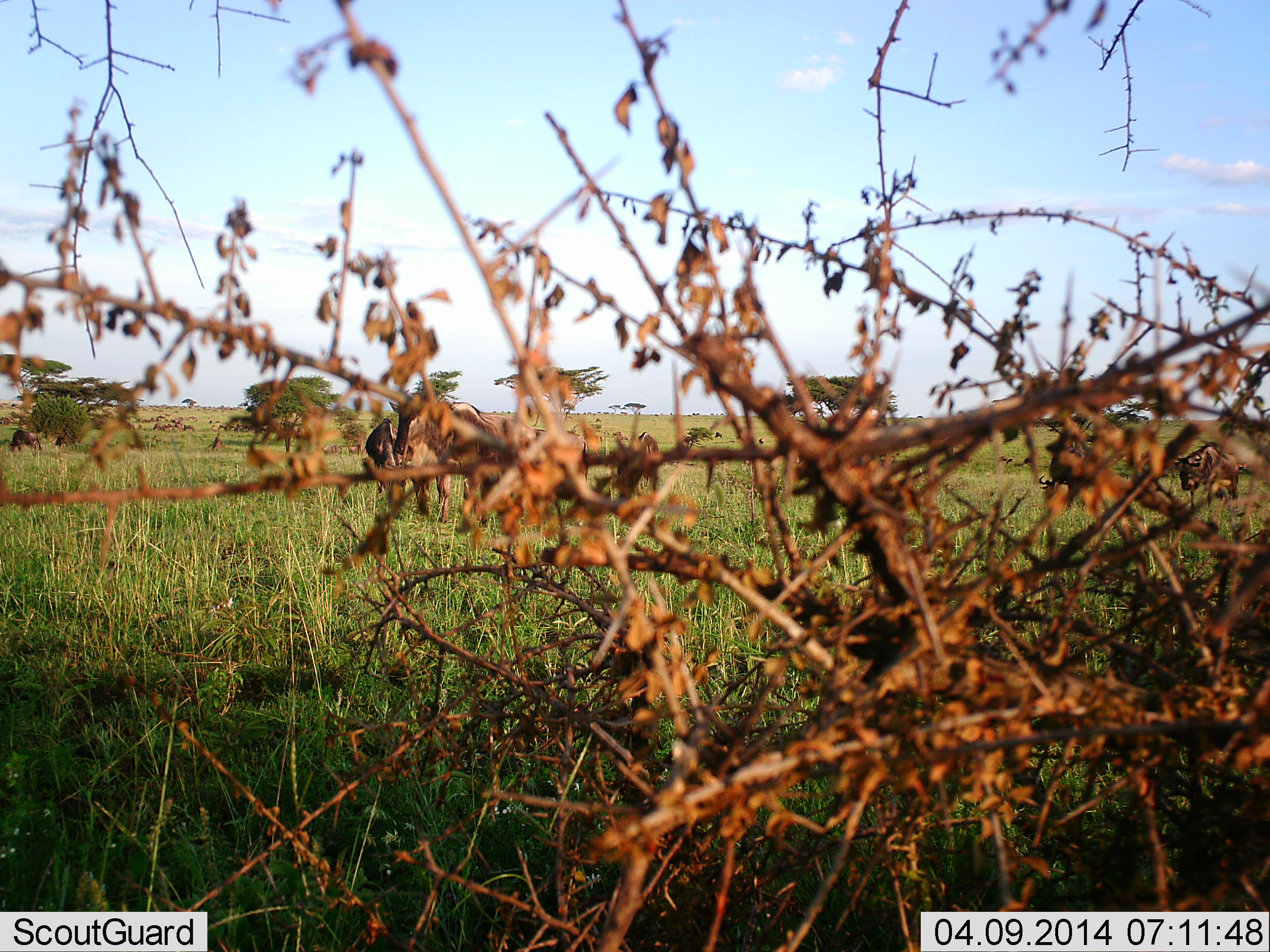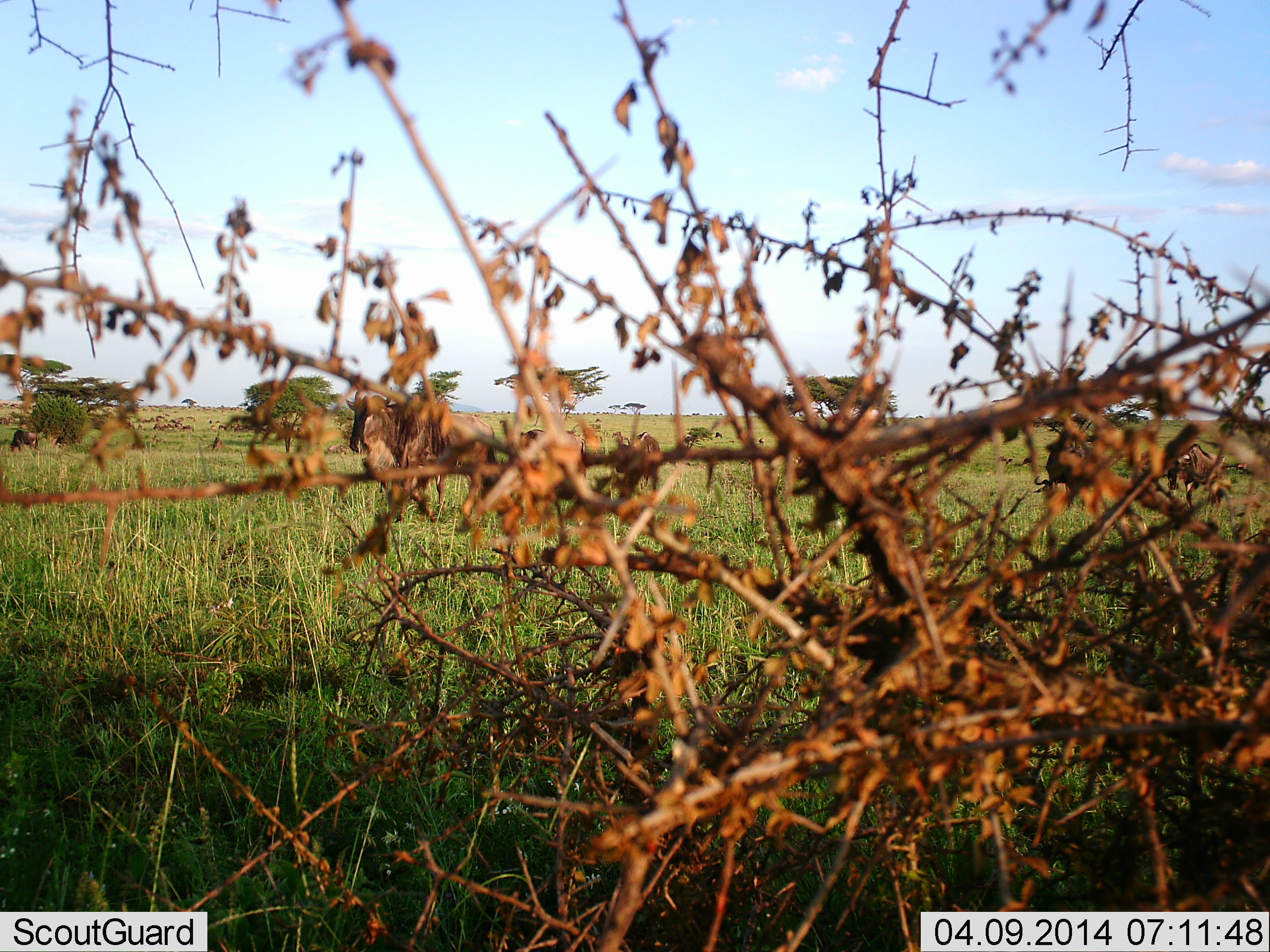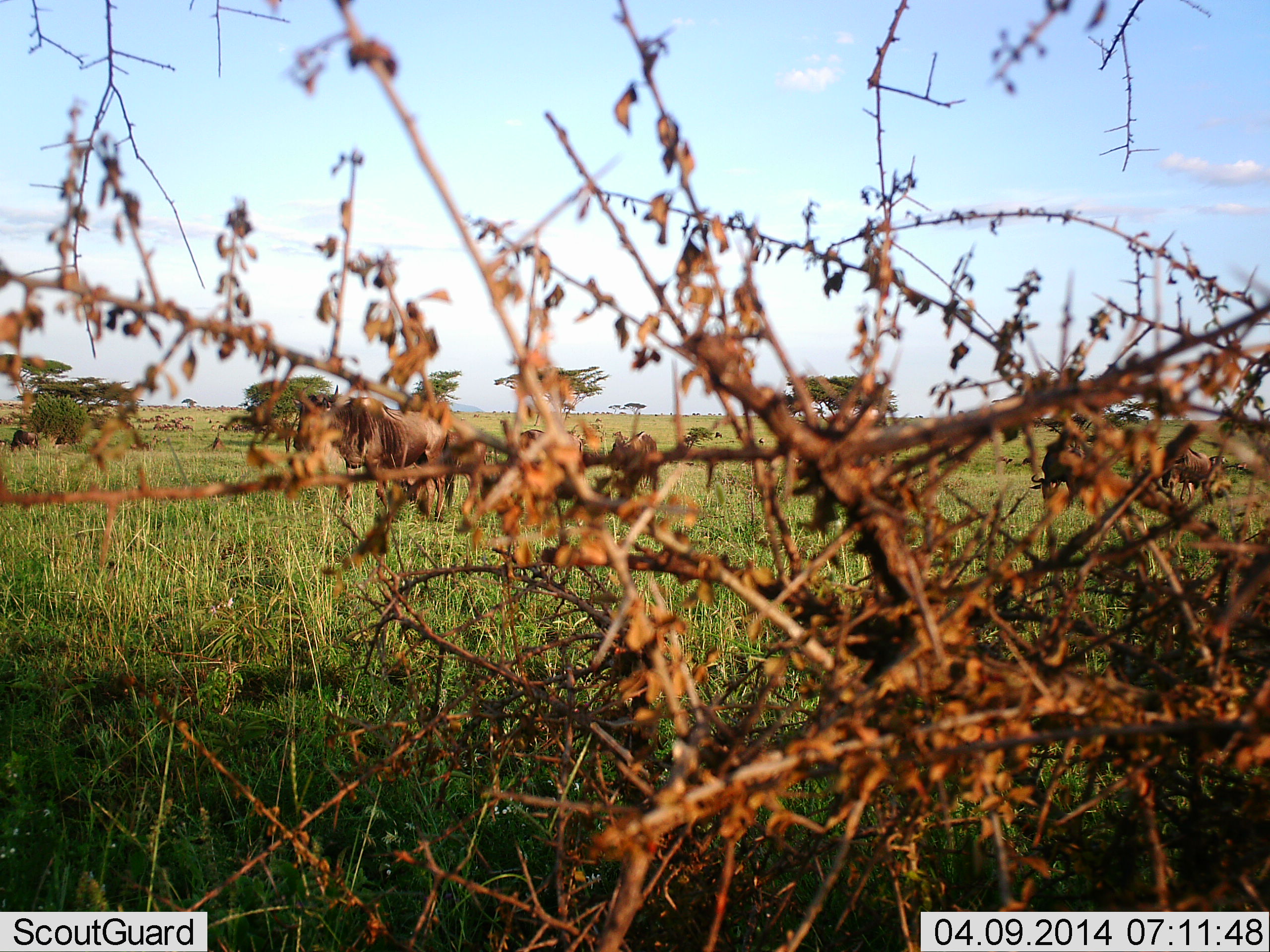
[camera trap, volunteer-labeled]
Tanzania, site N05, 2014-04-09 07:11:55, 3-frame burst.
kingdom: Animalia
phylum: Chordata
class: Mammalia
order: Artiodactyla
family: Bovidae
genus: Connochaetes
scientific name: Connochaetes taurinus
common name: blue wildebeest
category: wildebeest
Wildebeest (blue wildebeest) (Connochaetes taurinus), count 5. Behavior (volunteer vote fractions): standing 20%, resting 10%, moving 100%, interacting 0%. Young present (vote fraction): 0%. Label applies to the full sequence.